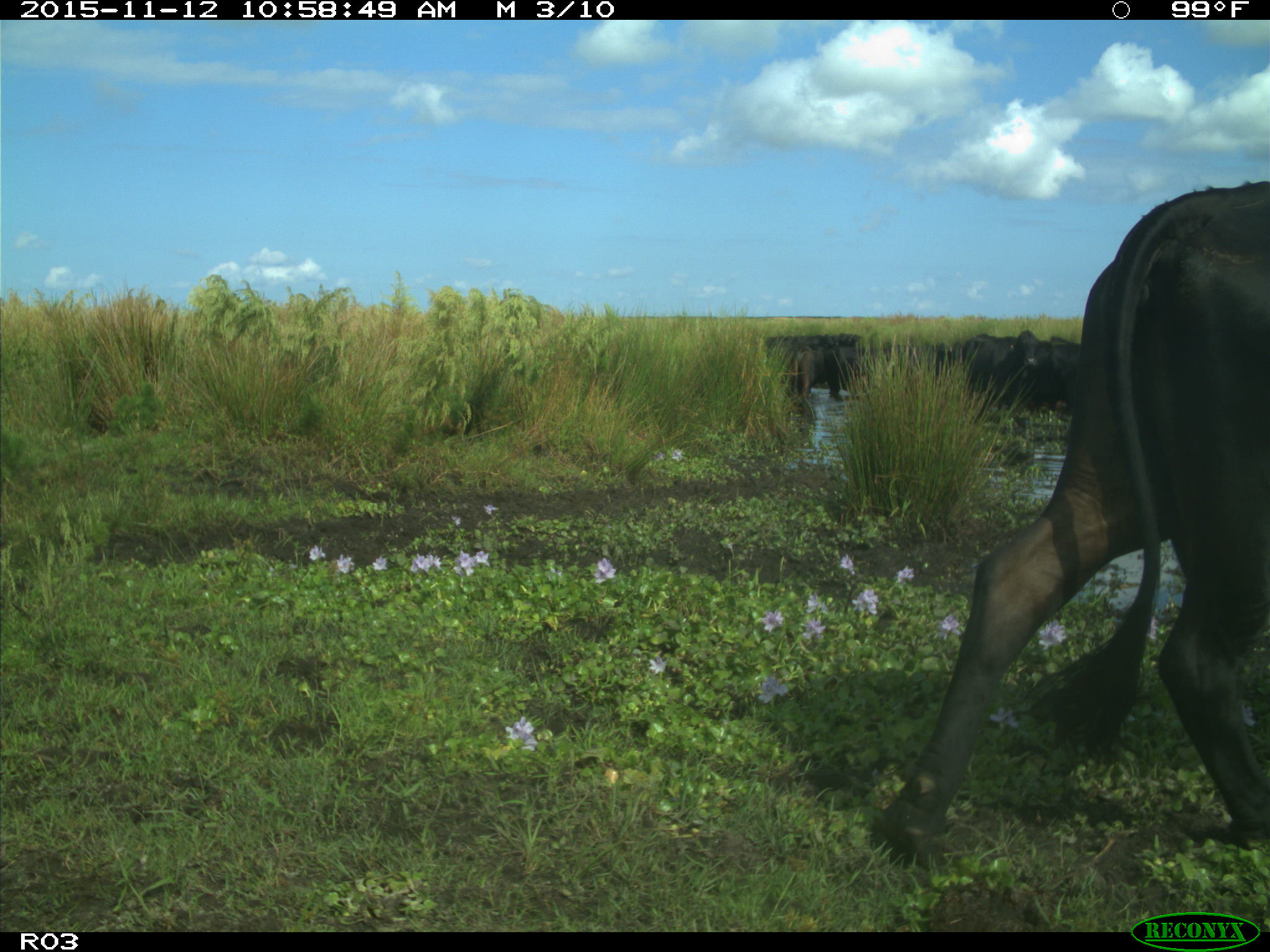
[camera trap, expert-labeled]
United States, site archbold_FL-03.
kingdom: Animalia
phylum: Chordata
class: Mammalia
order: Artiodactyla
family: Bovidae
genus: Bos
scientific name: Bos taurus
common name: domestic cow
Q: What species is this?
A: Bos taurus (domestic cow).